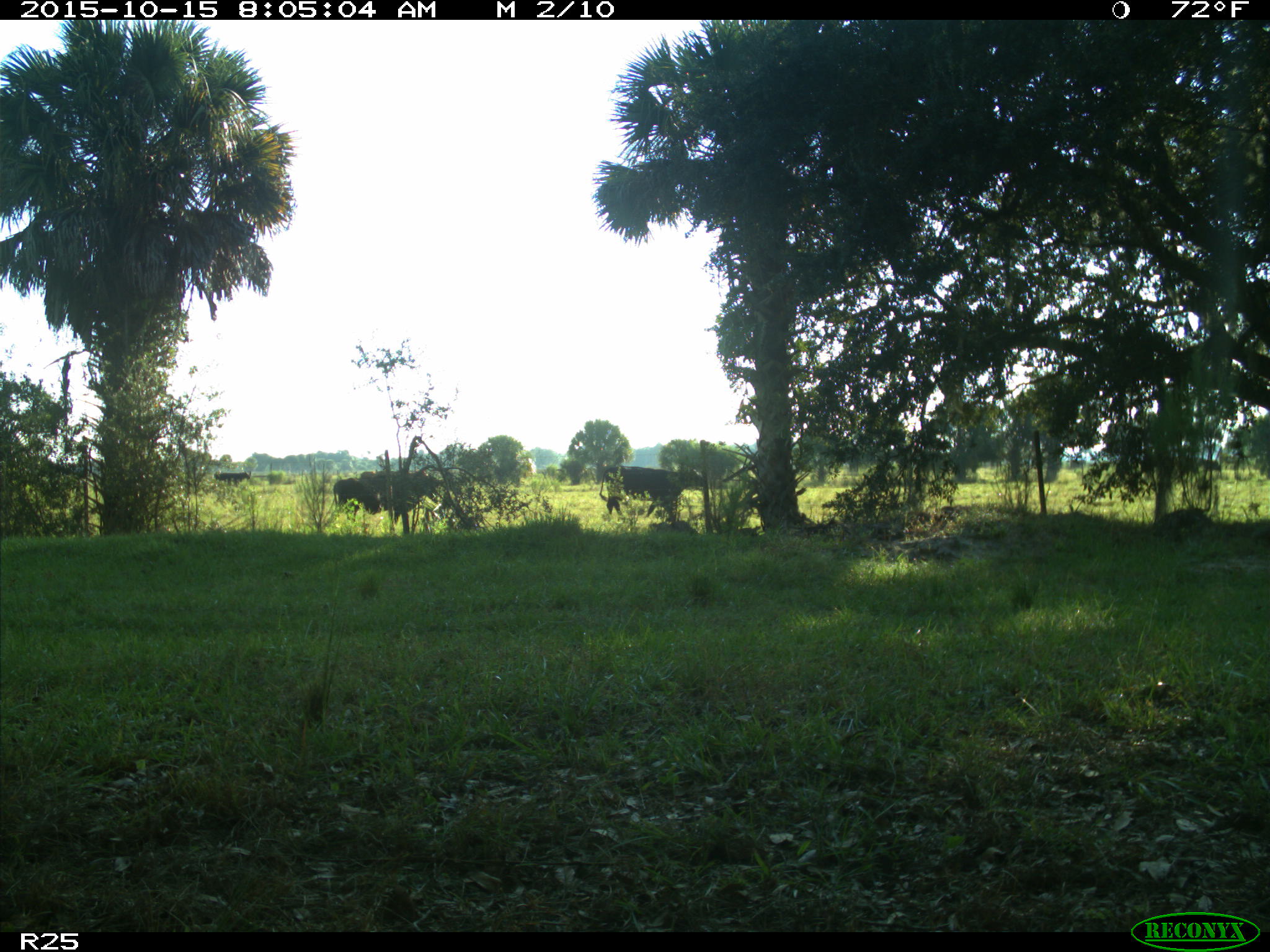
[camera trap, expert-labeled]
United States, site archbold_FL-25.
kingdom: Animalia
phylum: Chordata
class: Mammalia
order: Artiodactyla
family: Bovidae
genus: Bos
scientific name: Bos taurus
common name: domestic cow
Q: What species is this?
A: Bos taurus (domestic cow).